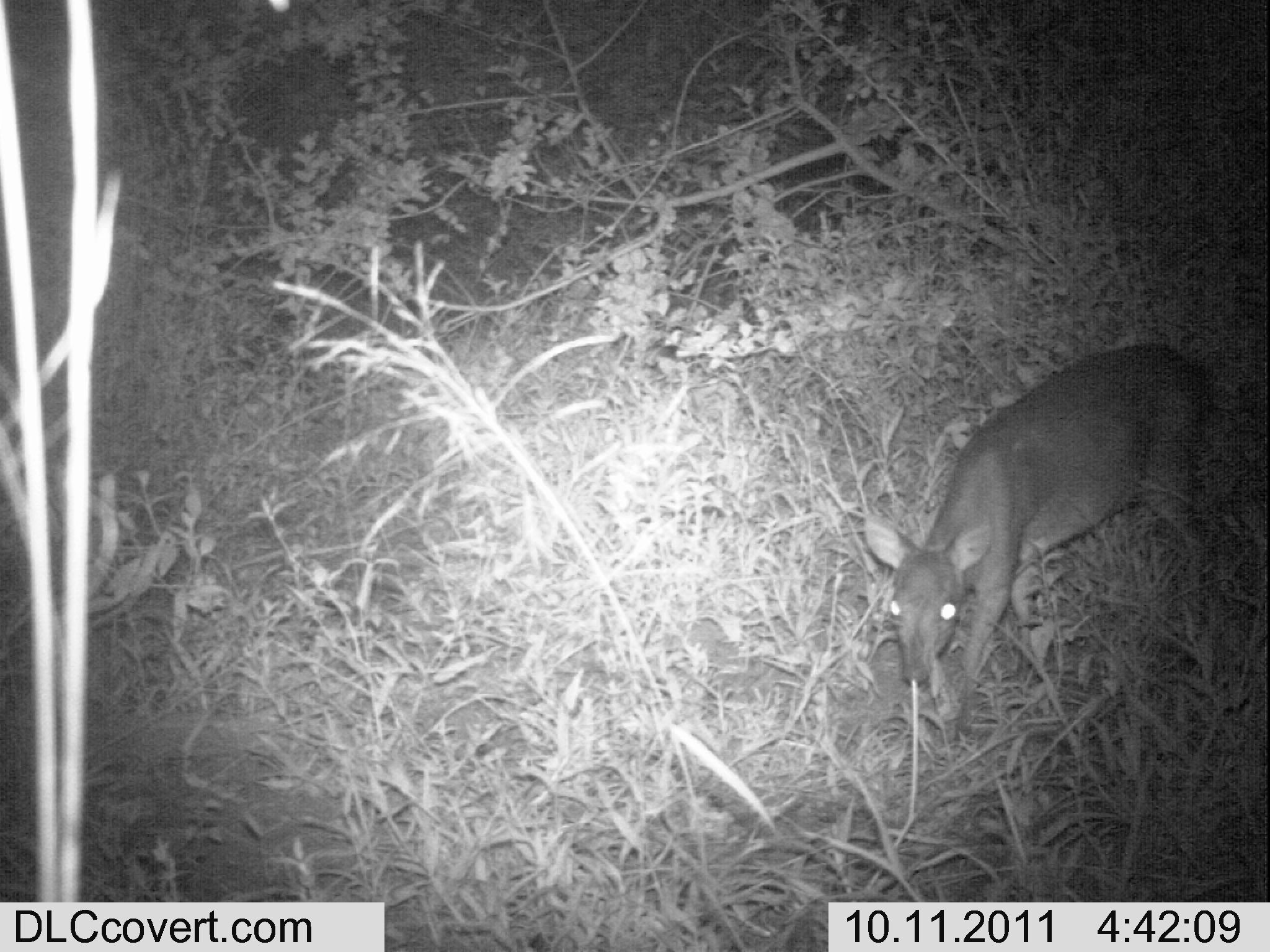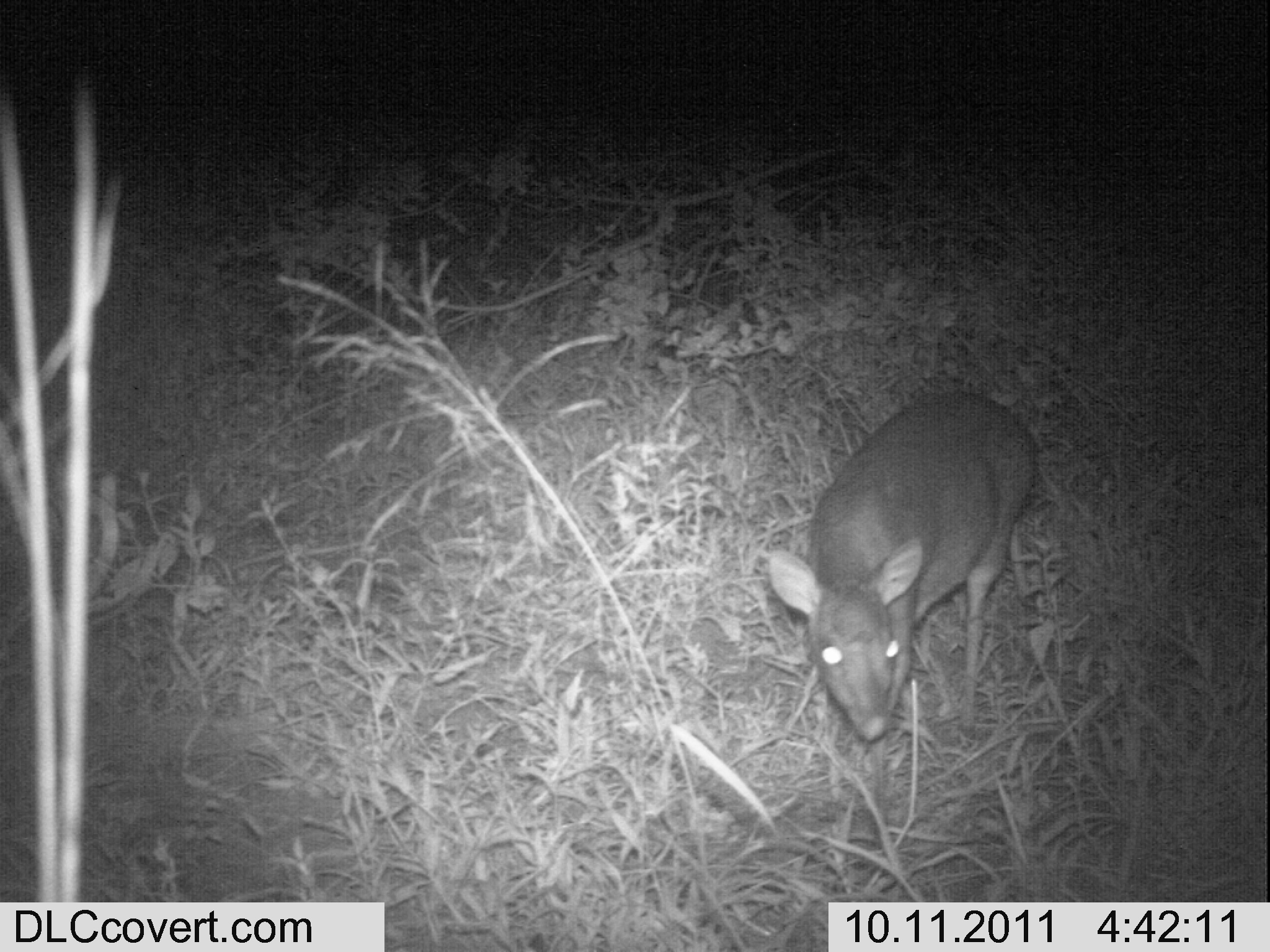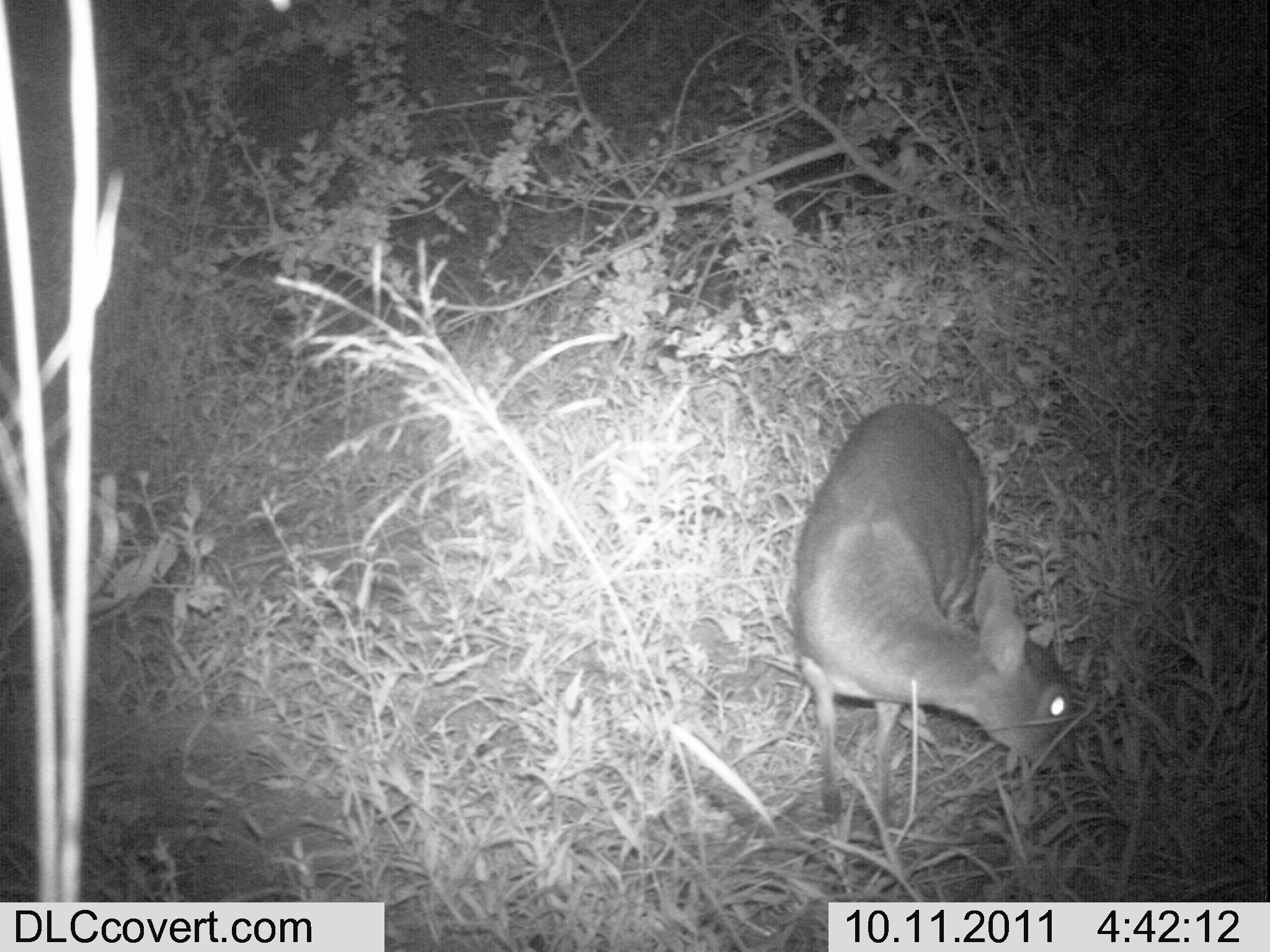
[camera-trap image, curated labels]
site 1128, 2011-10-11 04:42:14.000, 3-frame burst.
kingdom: Animalia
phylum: Chordata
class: Mammalia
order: Artiodactyla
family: Bovidae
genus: Capra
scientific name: Capra aegagrus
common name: wild goat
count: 1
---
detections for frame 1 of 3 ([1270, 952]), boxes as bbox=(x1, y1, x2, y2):
capra aegagrus: bbox=(863, 340, 1216, 748)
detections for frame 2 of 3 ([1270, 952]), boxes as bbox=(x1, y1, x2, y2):
capra aegagrus: bbox=(766, 387, 1040, 857)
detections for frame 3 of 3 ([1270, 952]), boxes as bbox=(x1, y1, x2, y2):
capra aegagrus: bbox=(791, 402, 1086, 877)